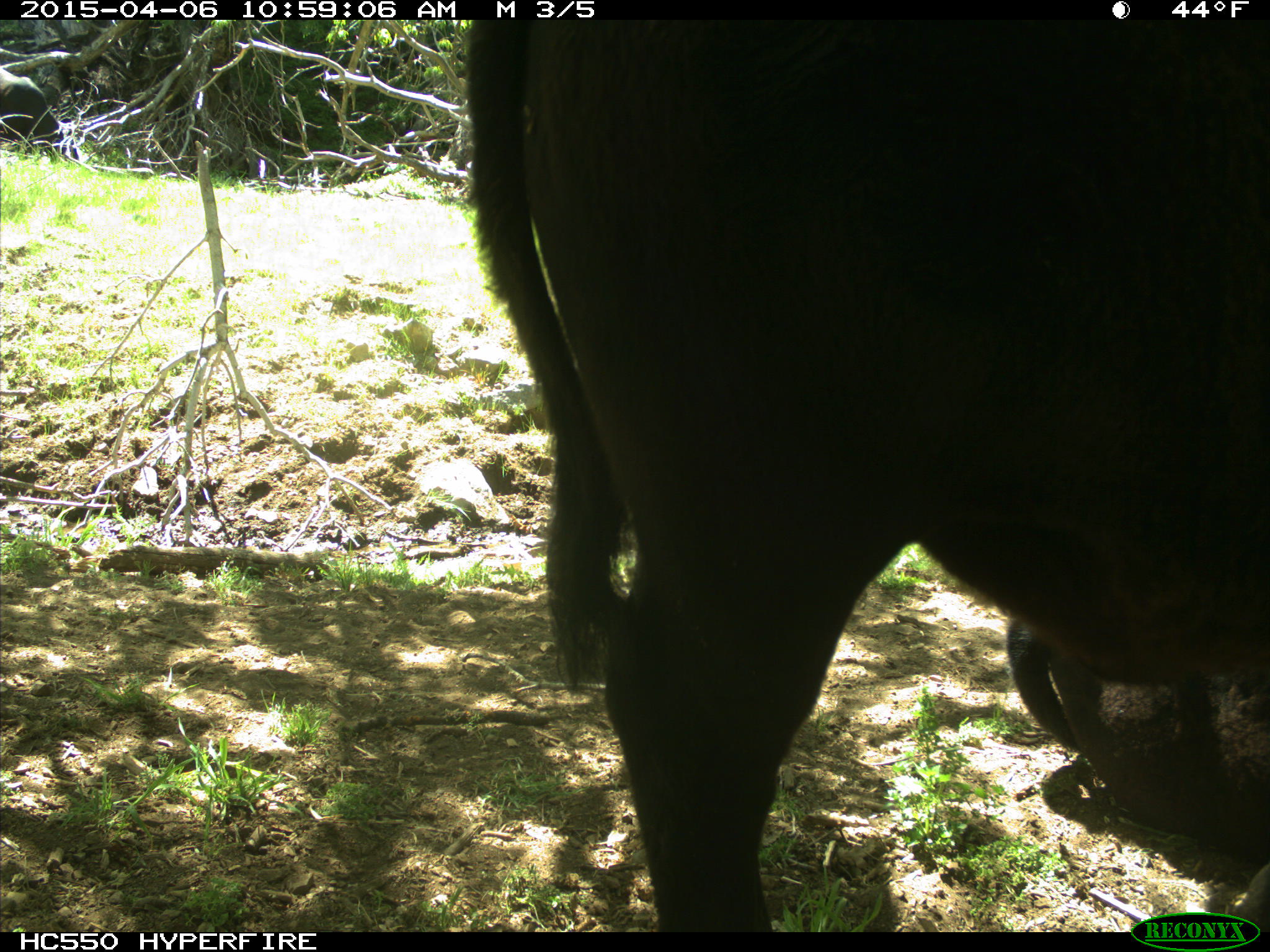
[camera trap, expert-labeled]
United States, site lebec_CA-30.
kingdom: Animalia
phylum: Chordata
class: Mammalia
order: Artiodactyla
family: Bovidae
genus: Bos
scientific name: Bos taurus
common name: domestic cow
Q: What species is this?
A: Bos taurus (domestic cow).